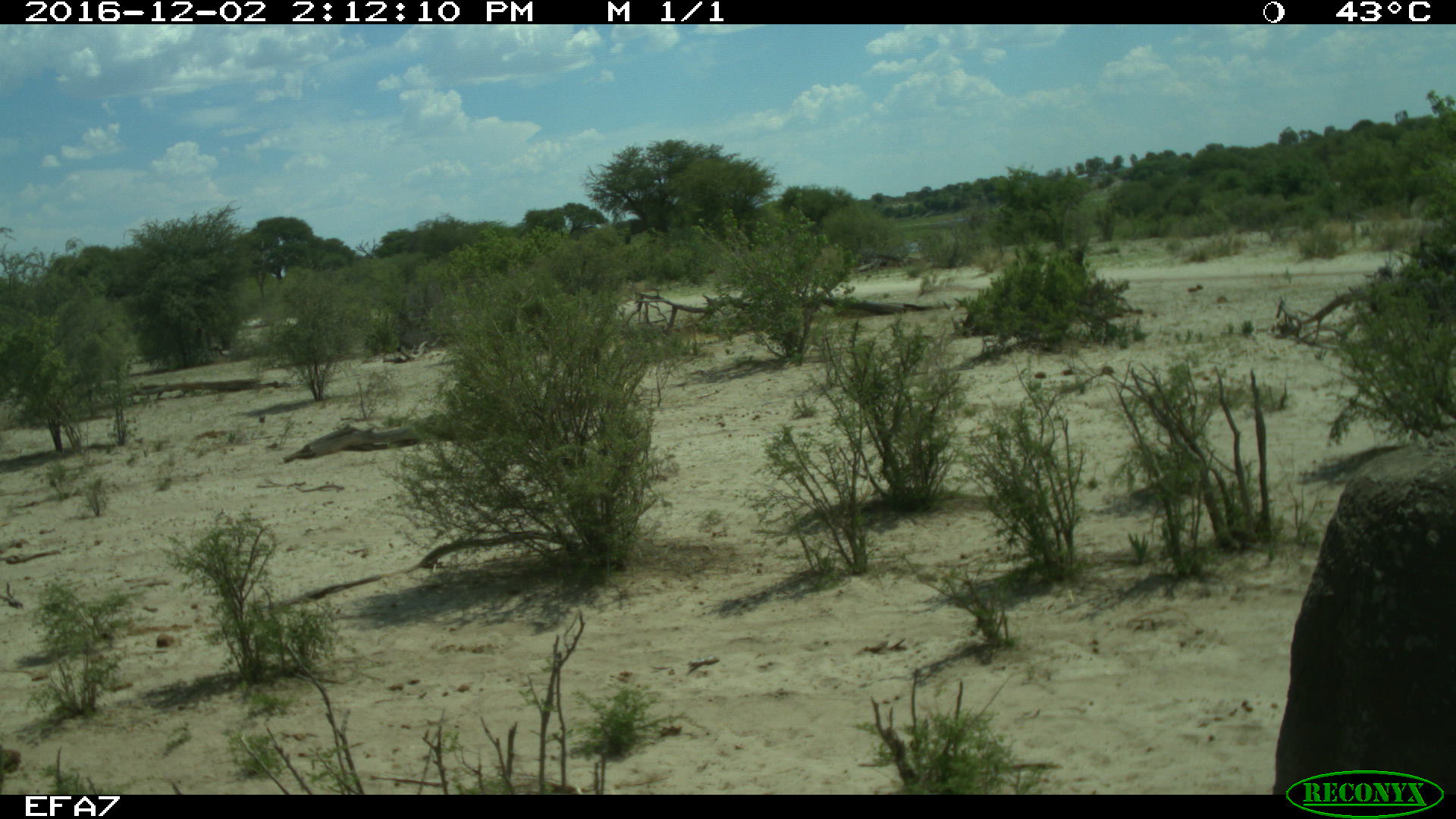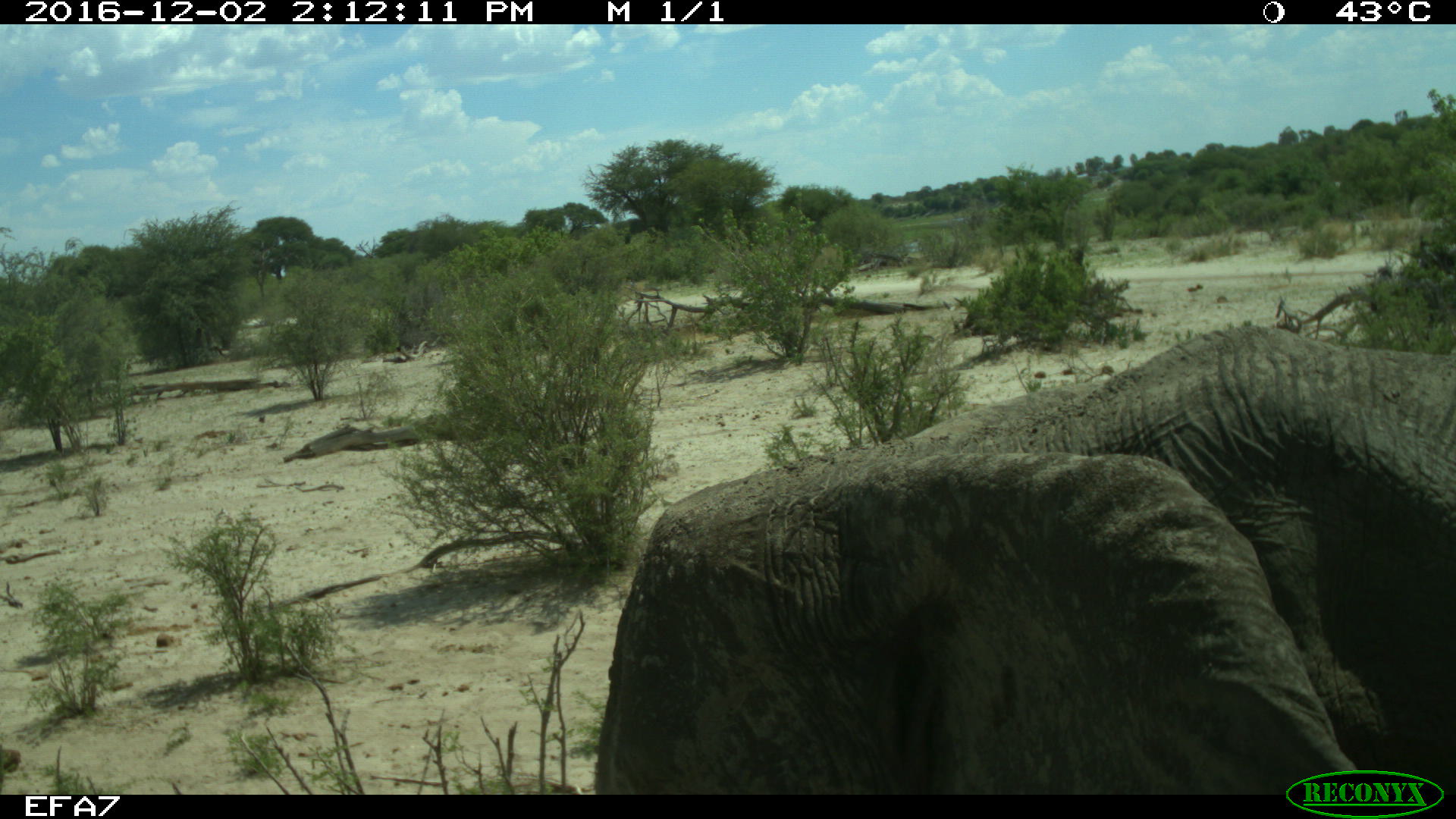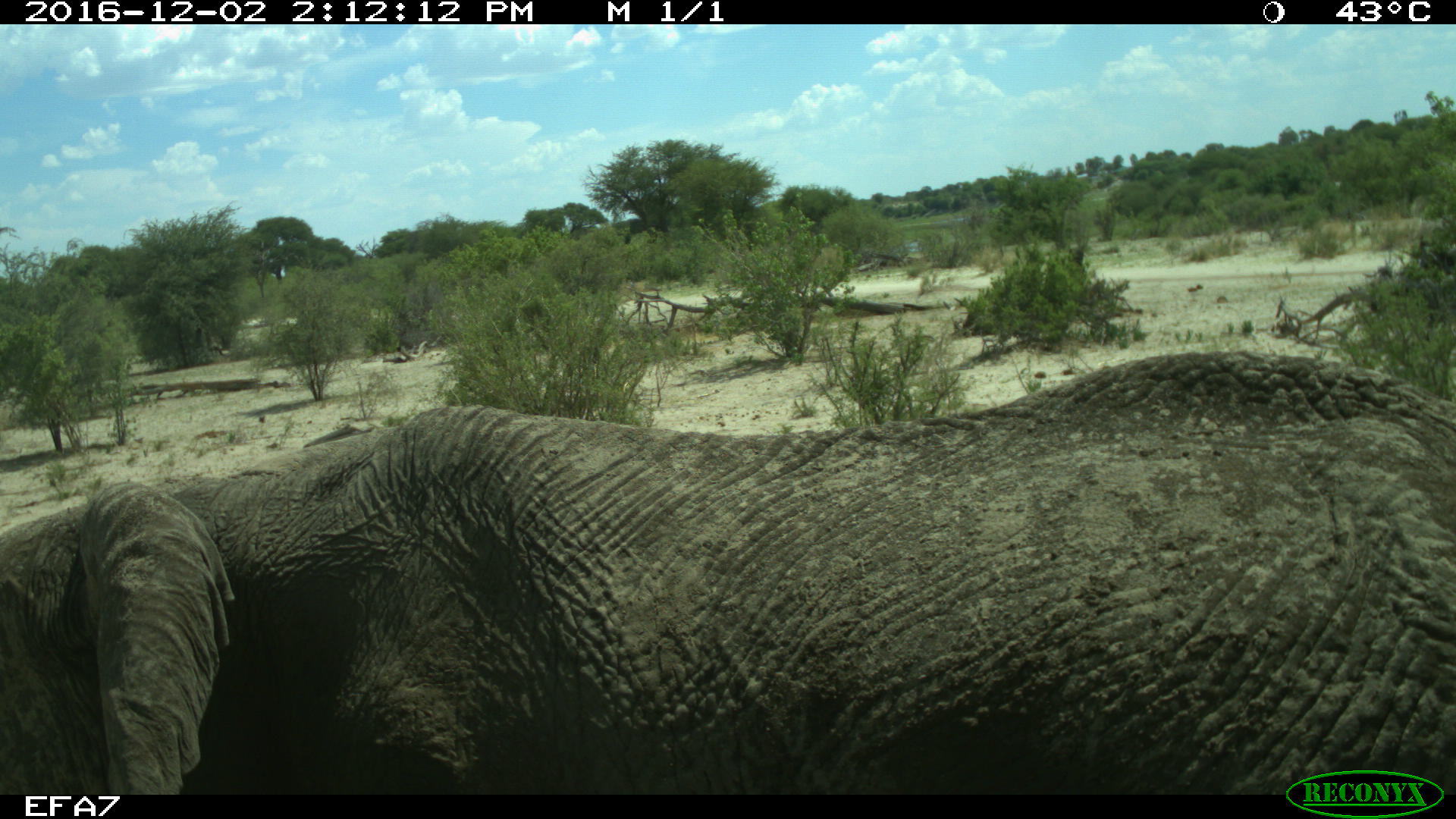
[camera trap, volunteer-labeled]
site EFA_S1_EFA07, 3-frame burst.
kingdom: Animalia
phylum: Chordata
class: Mammalia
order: Proboscidea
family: Elephantidae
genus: Loxodonta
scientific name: Loxodonta africana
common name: african bush elephant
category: elephant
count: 1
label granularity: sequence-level